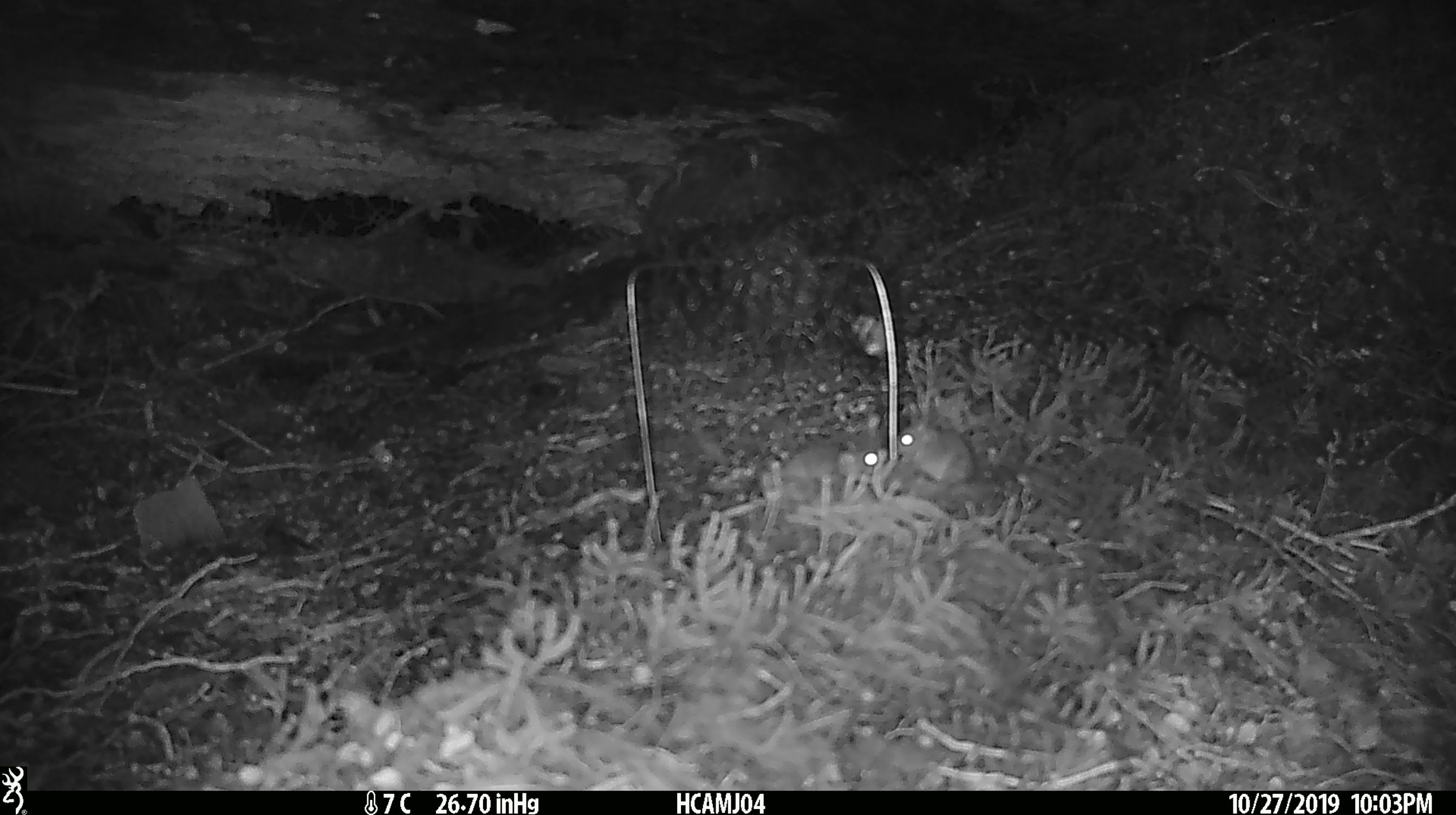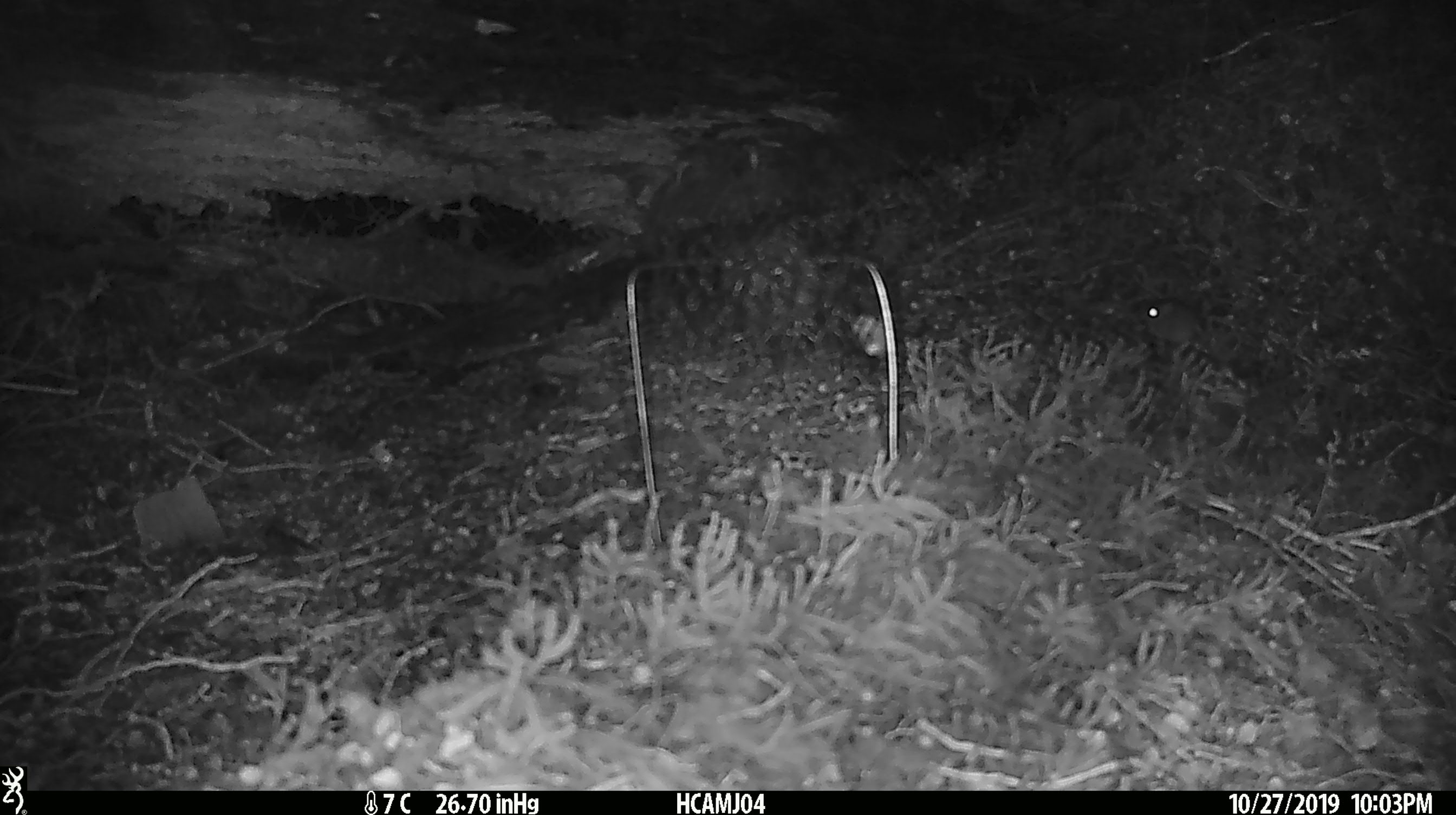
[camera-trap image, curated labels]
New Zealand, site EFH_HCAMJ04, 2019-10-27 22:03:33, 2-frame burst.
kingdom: Animalia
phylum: Chordata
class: Mammalia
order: Rodentia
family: Muridae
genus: Mus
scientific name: Mus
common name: mouse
Mouse (Mus).